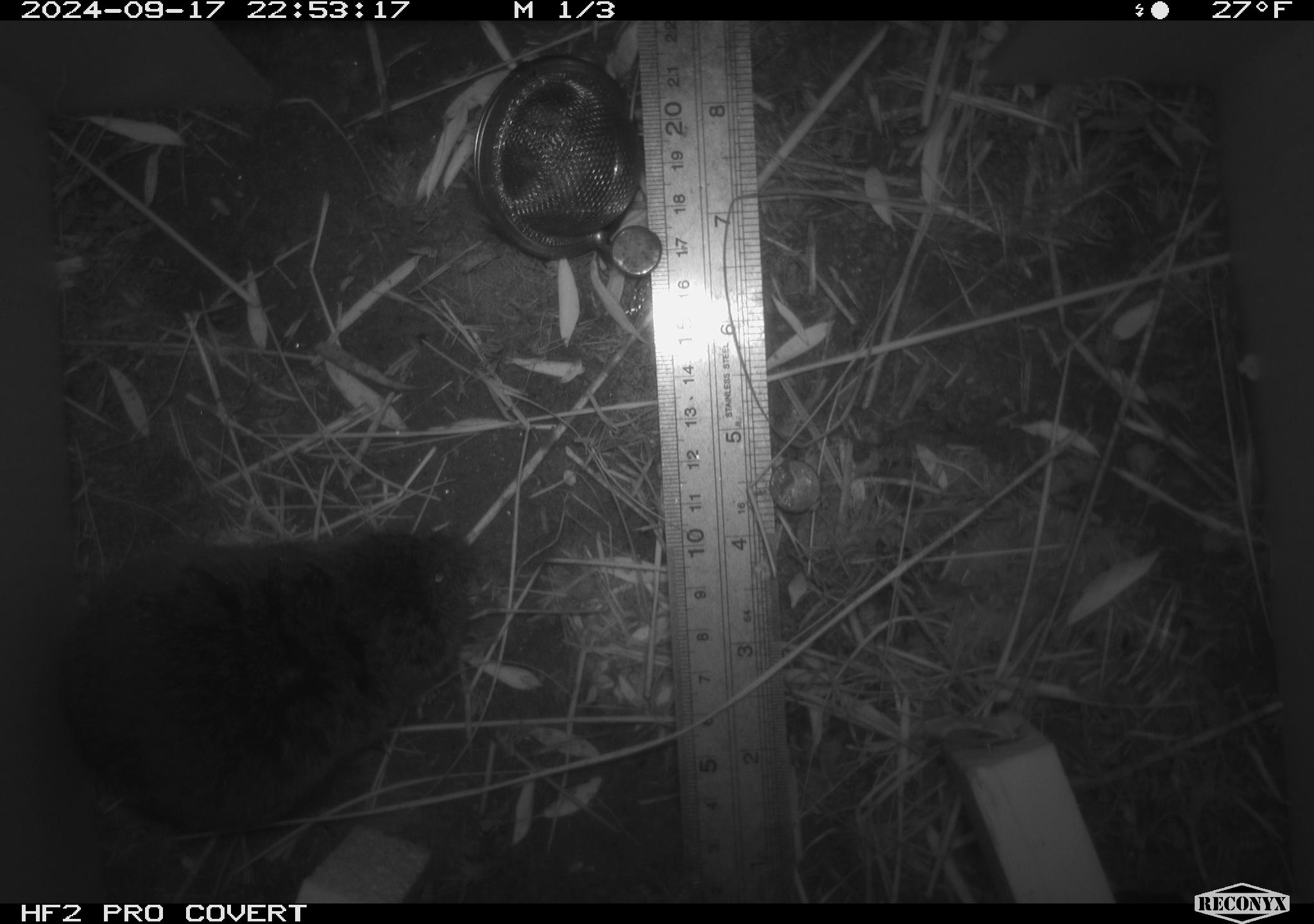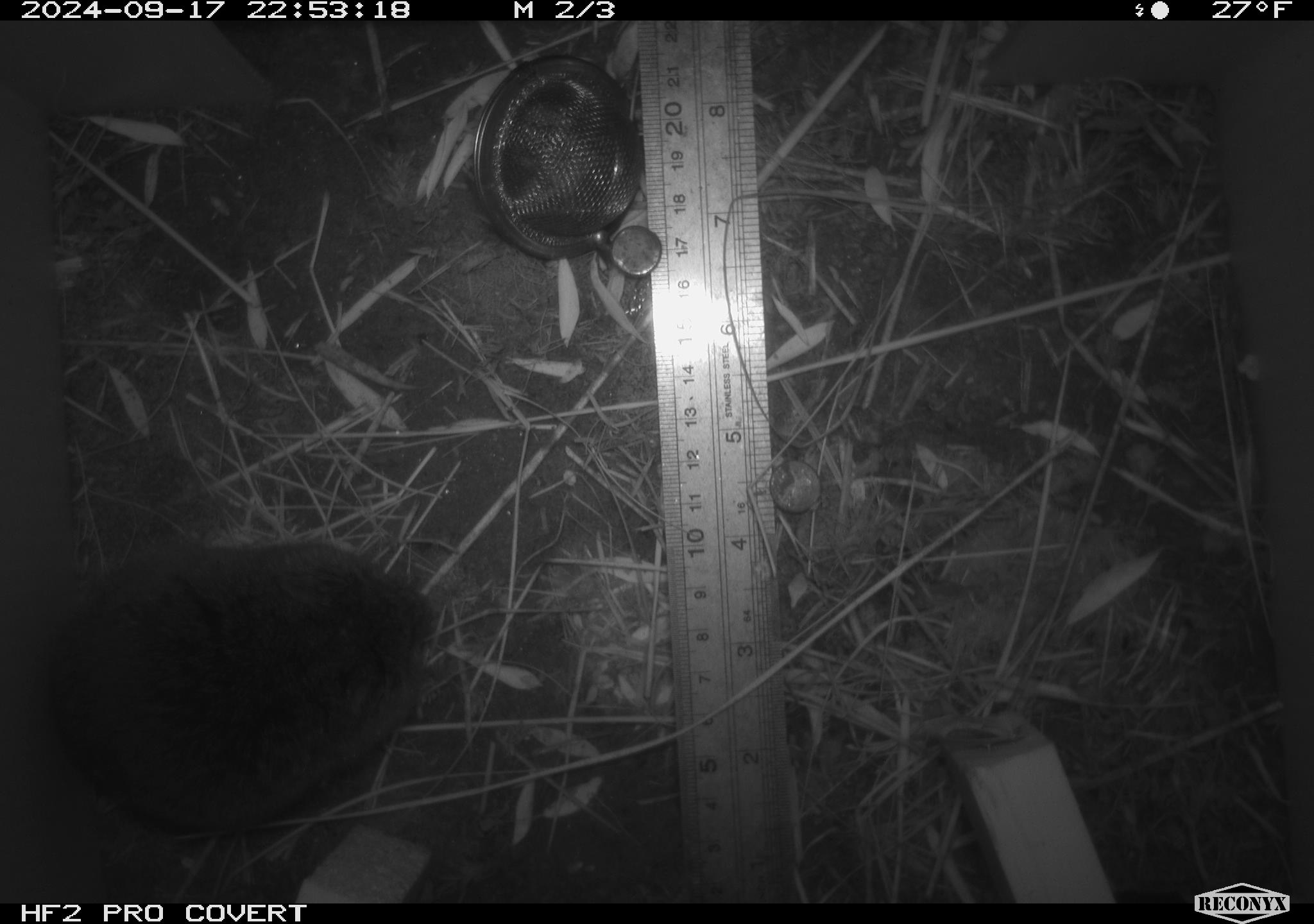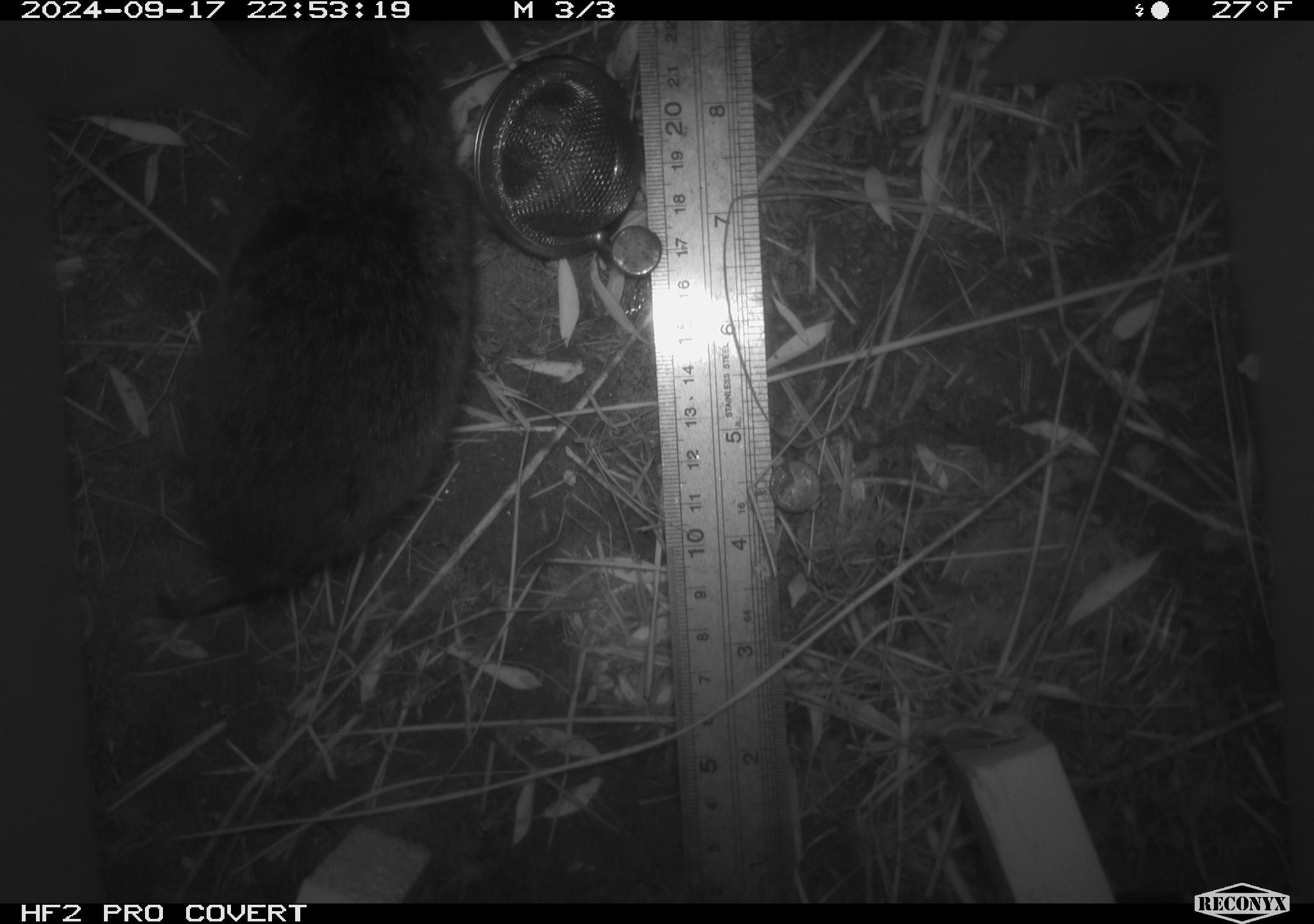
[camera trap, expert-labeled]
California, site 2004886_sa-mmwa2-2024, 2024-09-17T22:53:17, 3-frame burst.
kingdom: Animalia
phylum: Chordata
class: Mammalia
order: Rodentia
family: Cricetidae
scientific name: Arvicolinae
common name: voles, lemmings, and muskrats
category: arvicolinae subfamily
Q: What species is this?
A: Arvicolinae subfamily (voles, lemmings, and muskrats) (Arvicolinae).